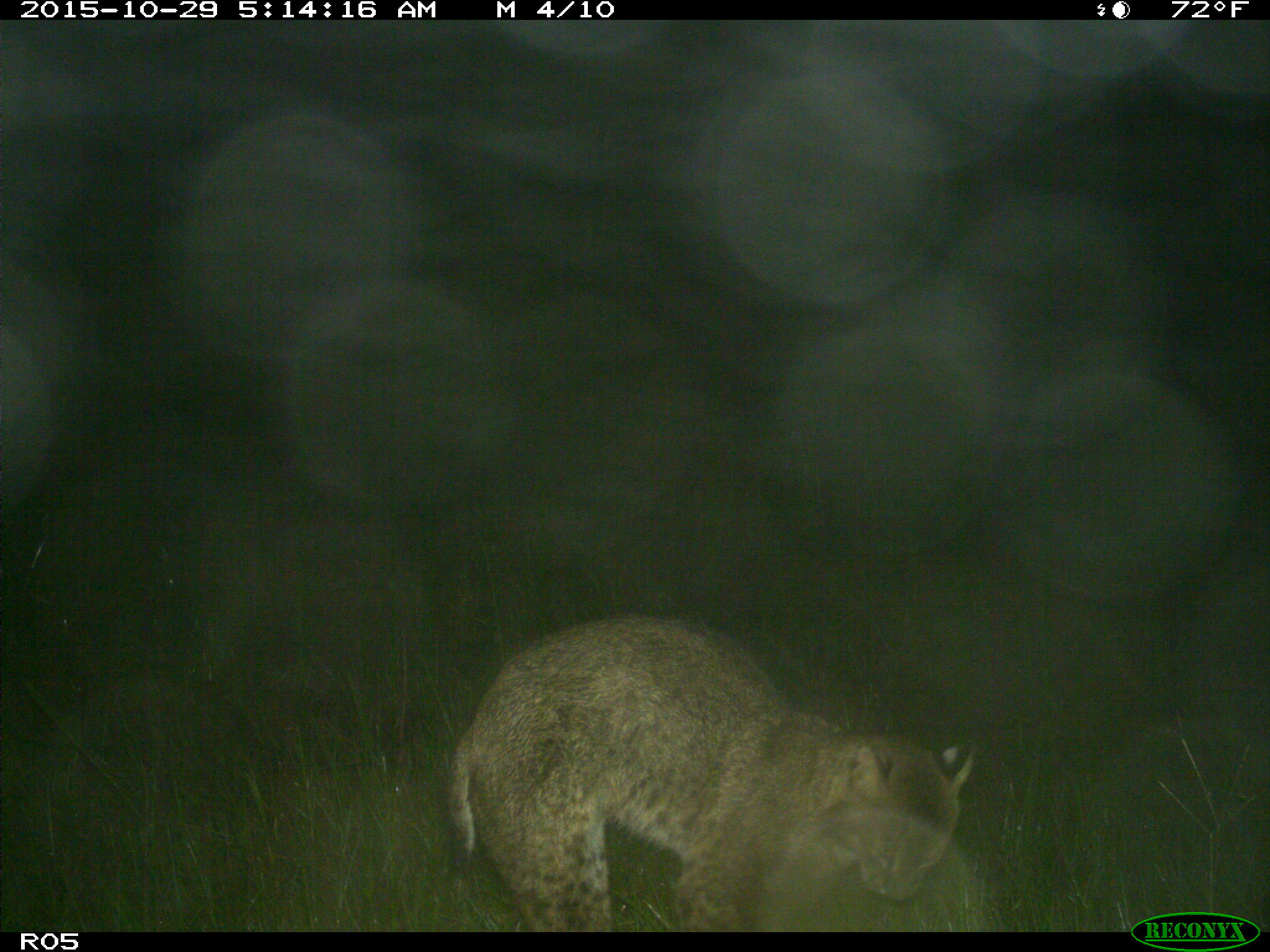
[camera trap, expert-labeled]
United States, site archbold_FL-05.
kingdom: Animalia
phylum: Chordata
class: Mammalia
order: Carnivora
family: Felidae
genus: Lynx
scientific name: Lynx rufus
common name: bobcat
Lynx rufus (bobcat).